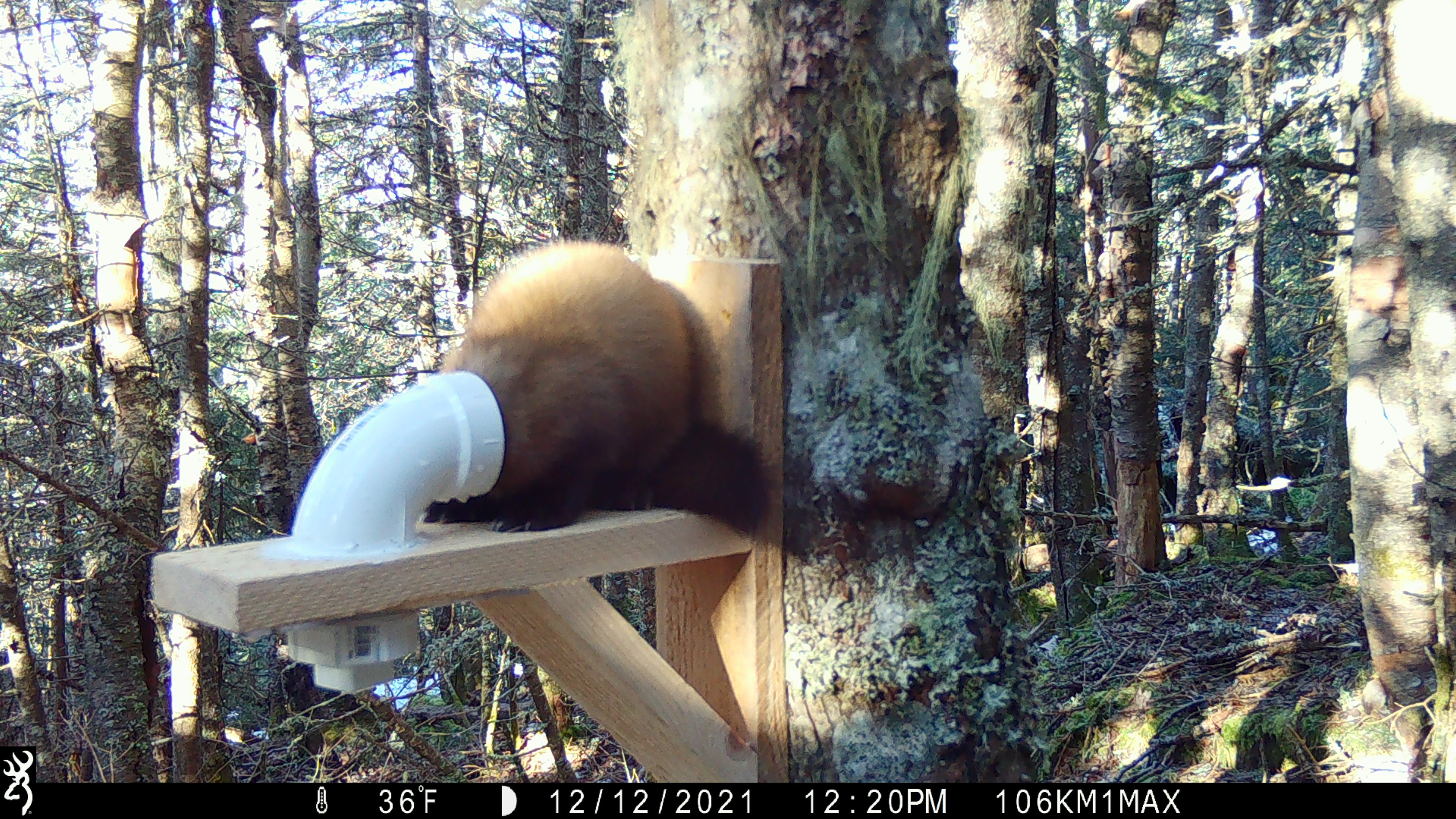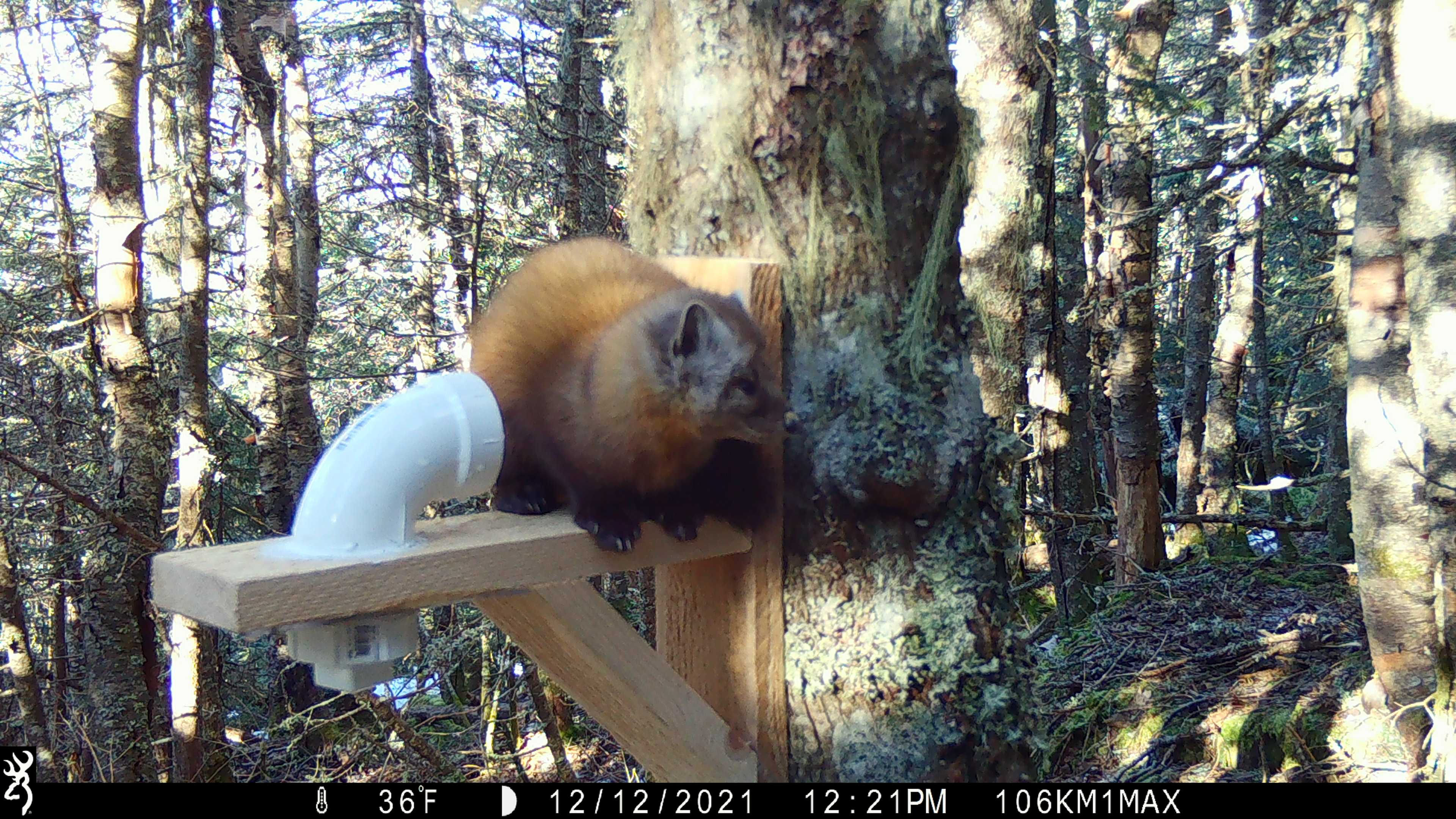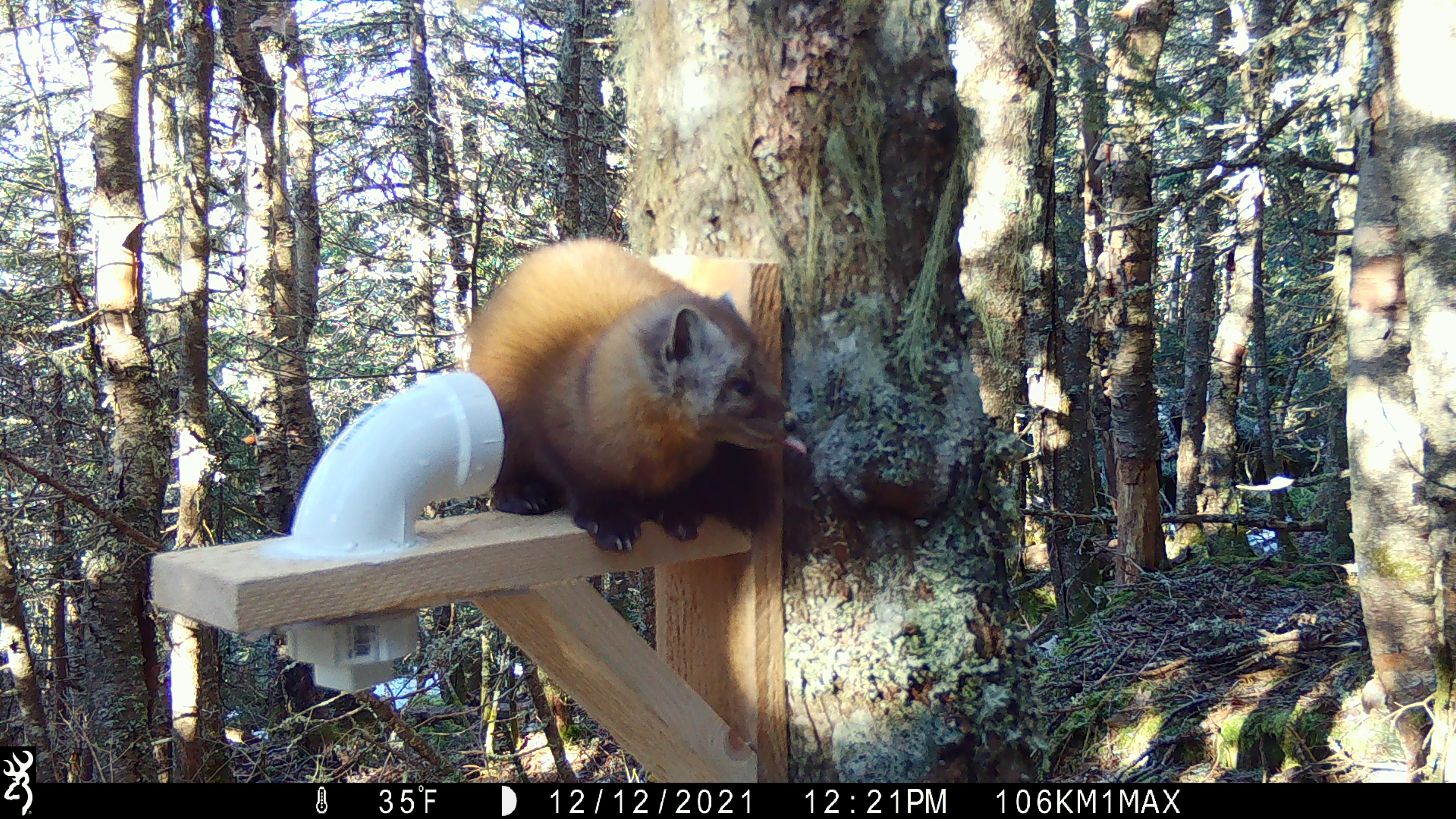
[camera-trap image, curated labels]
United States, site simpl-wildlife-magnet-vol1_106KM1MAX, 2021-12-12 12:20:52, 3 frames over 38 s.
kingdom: Animalia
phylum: Chordata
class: Mammalia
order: Carnivora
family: Mustelidae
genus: Martes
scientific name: Martes americana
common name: american marten